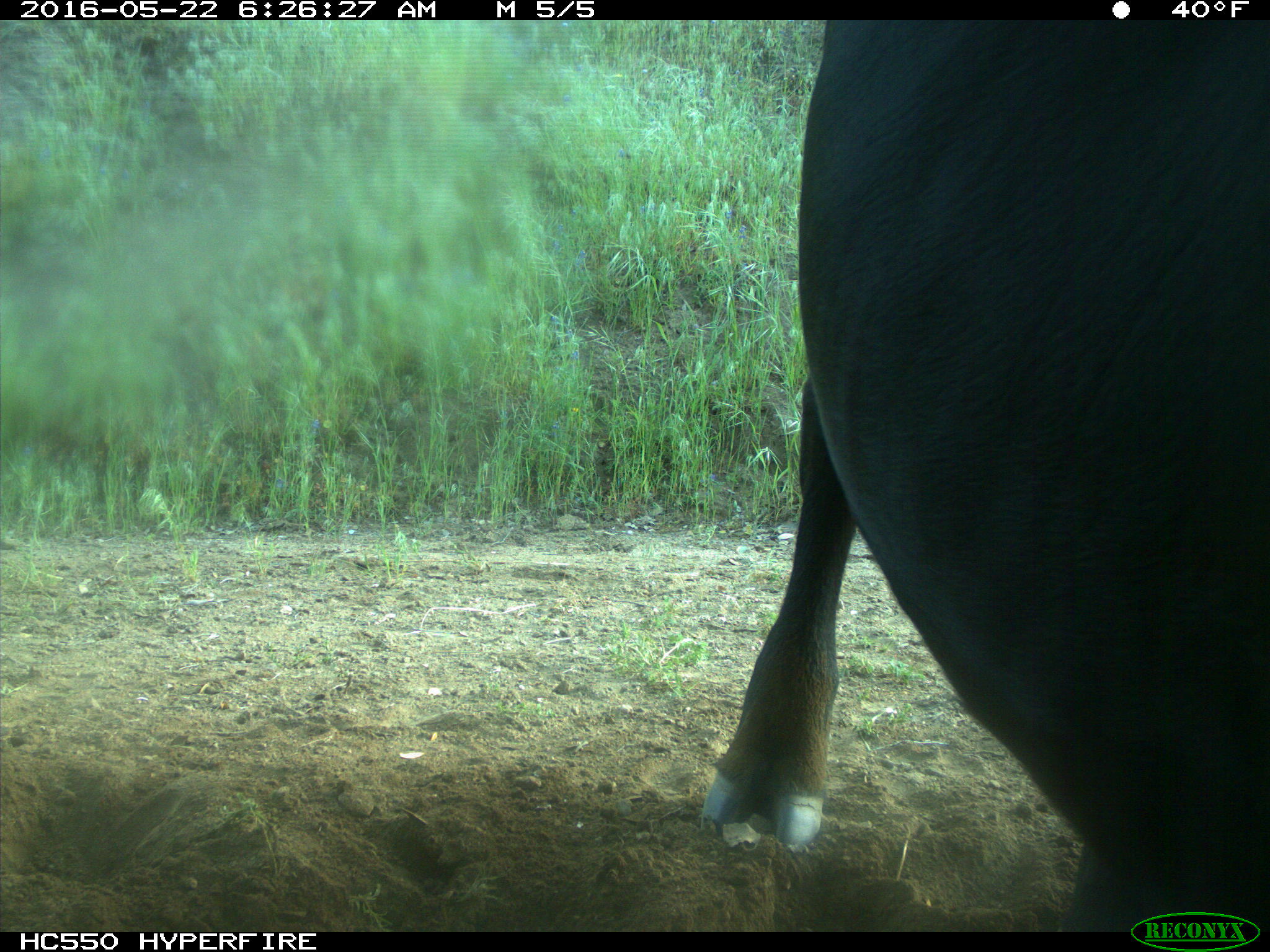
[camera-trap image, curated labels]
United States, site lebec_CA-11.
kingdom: Animalia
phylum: Chordata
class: Mammalia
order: Artiodactyla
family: Bovidae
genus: Bos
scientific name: Bos taurus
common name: domestic cow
Bos taurus (domestic cow).